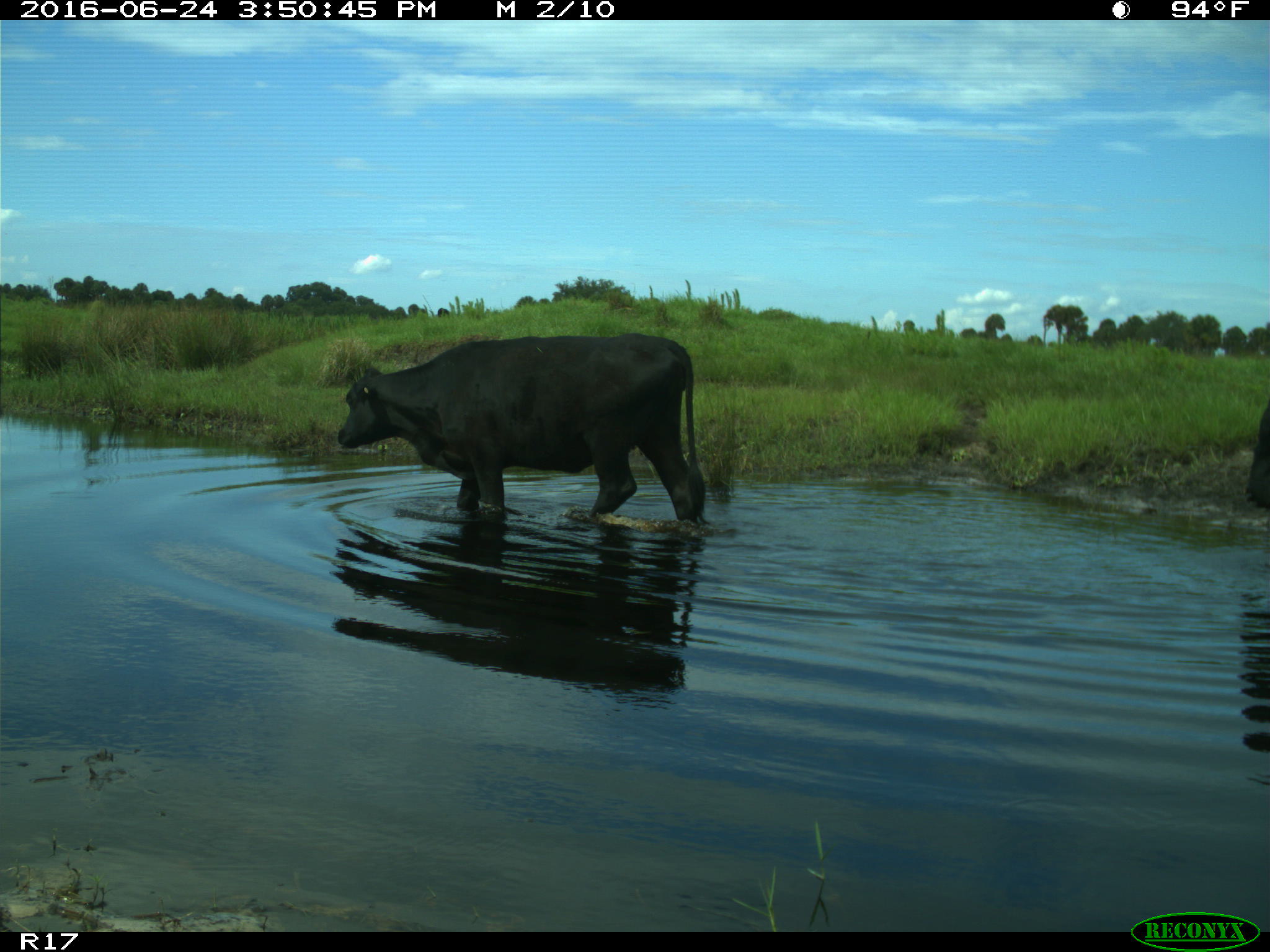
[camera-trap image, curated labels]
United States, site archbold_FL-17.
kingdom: Animalia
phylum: Chordata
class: Mammalia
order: Artiodactyla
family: Bovidae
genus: Bos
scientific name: Bos taurus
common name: domestic cow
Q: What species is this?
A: Bos taurus (domestic cow).